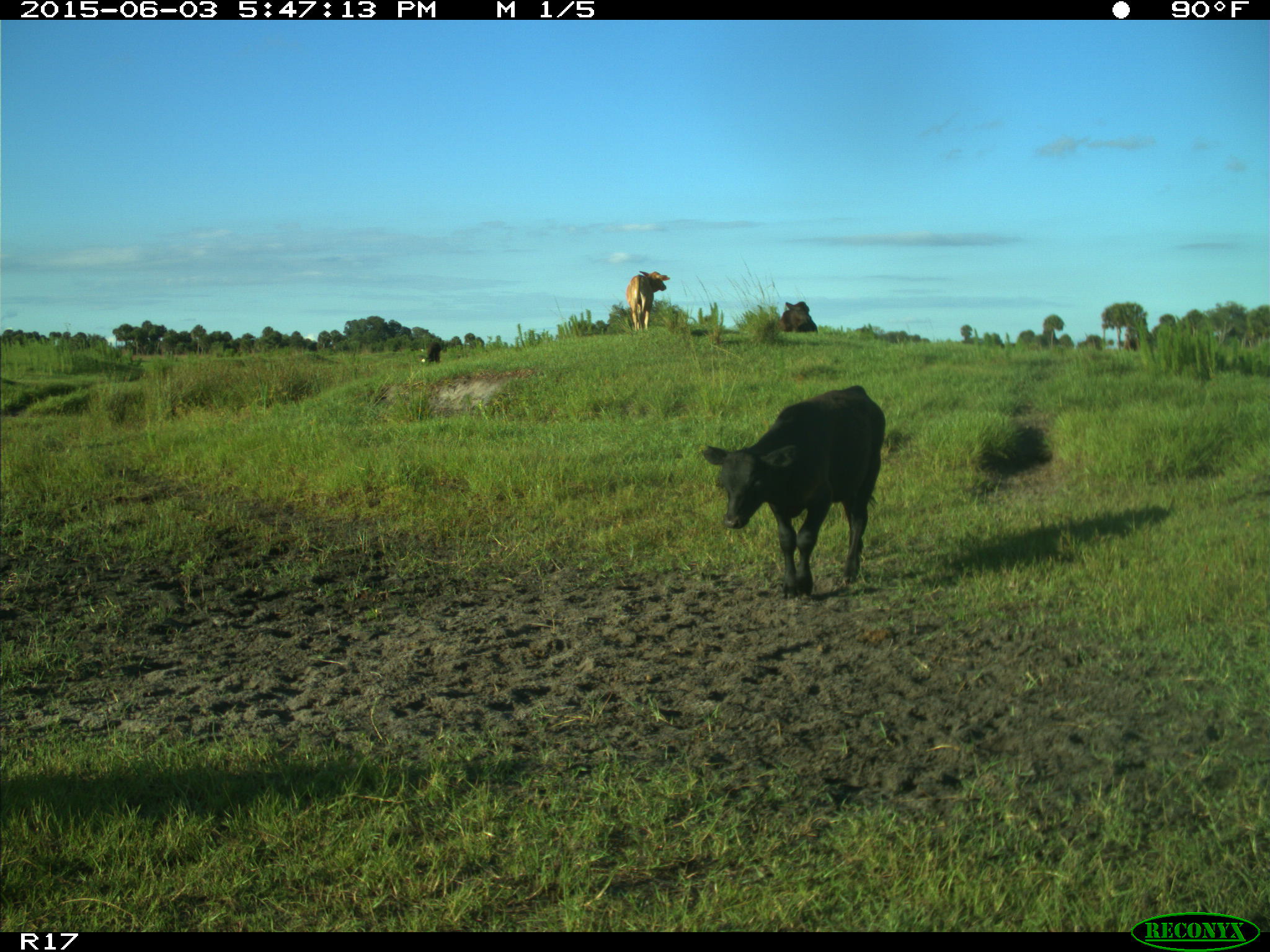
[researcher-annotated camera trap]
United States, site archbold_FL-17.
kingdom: Animalia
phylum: Chordata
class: Mammalia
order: Artiodactyla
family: Bovidae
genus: Bos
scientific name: Bos taurus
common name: domestic cow